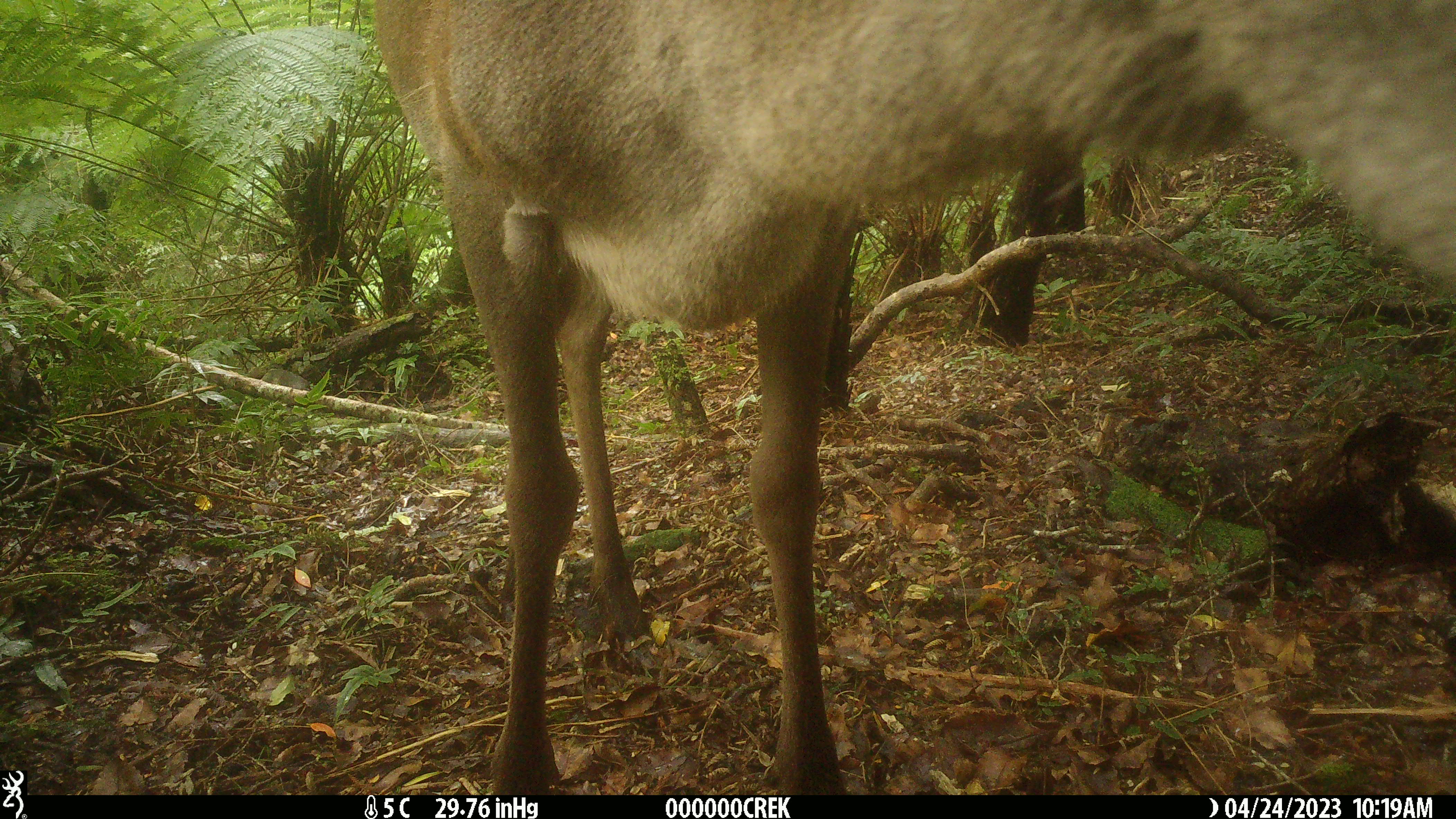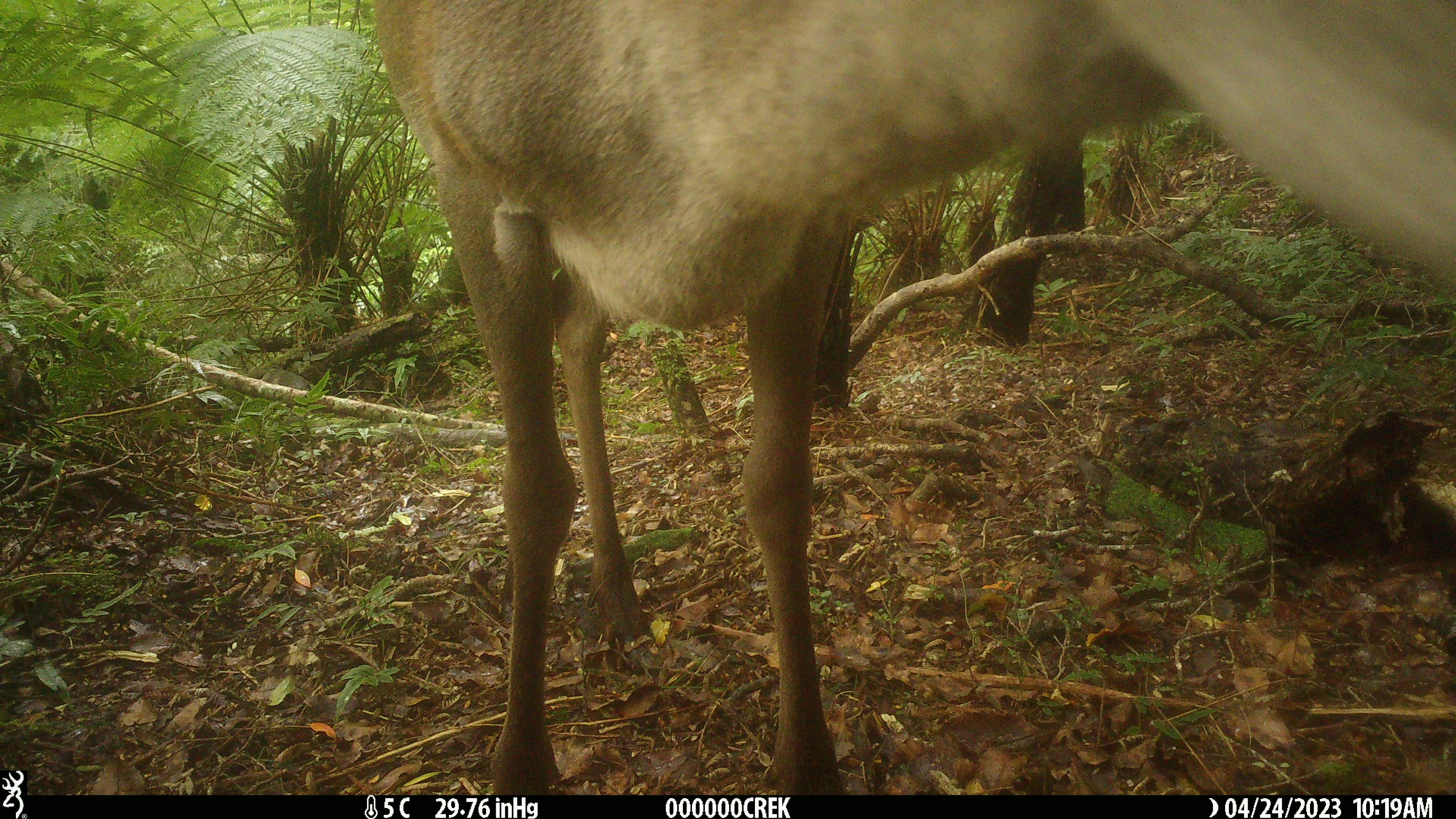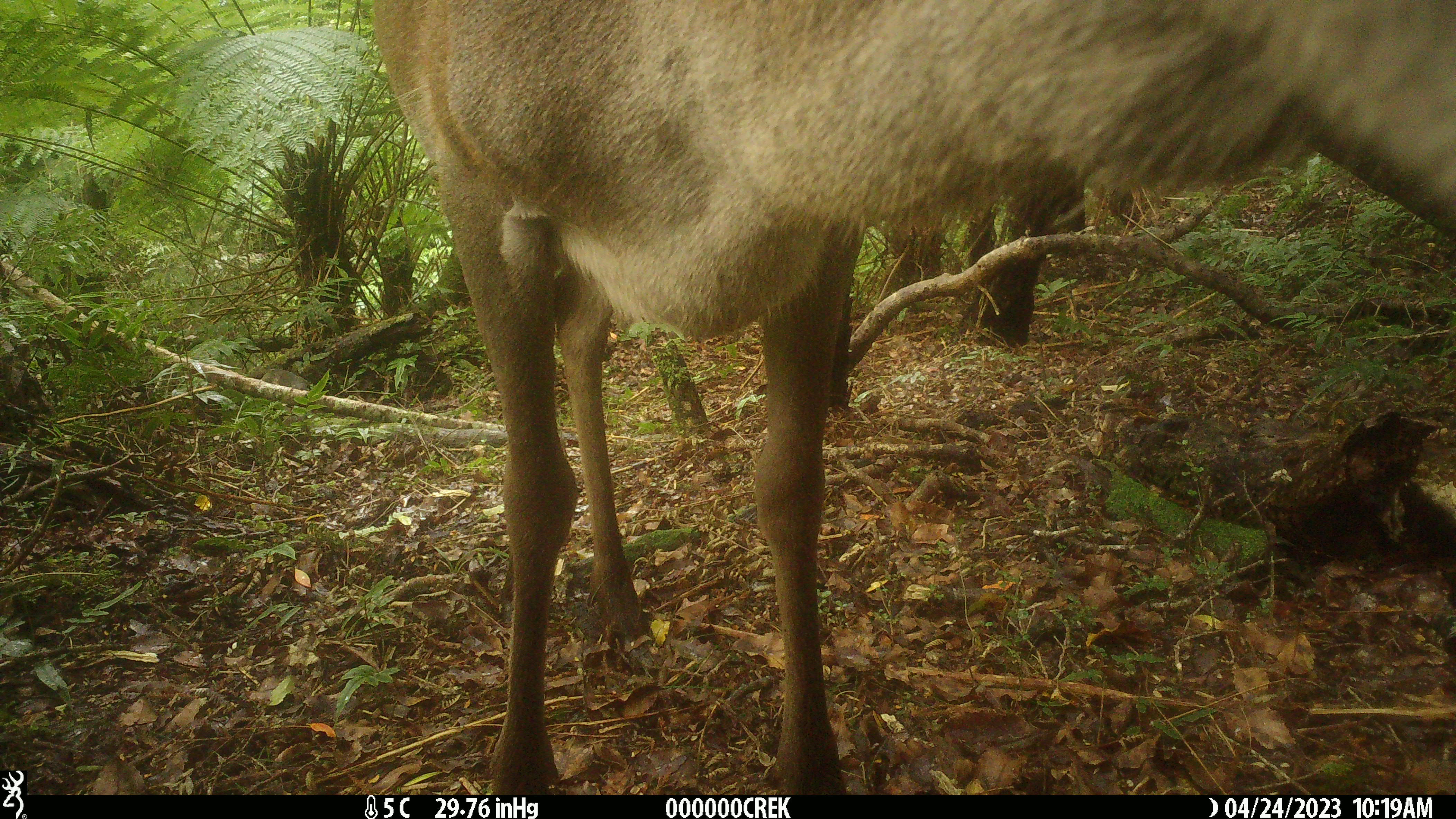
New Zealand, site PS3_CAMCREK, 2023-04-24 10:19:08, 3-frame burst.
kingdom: Animalia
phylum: Chordata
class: Mammalia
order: Artiodactyla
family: Cervidae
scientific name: Cervidae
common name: deer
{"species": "deer (Cervidae)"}